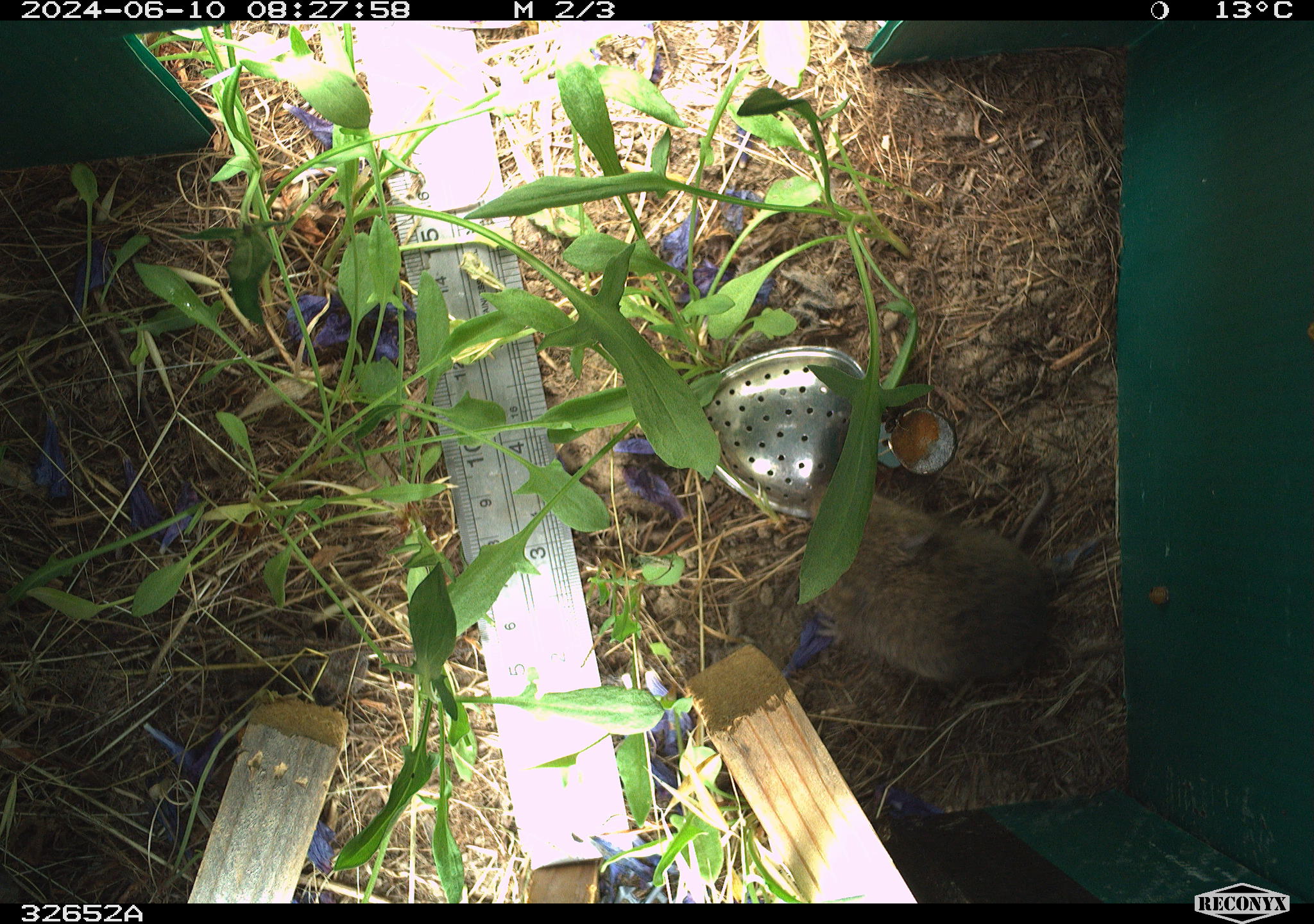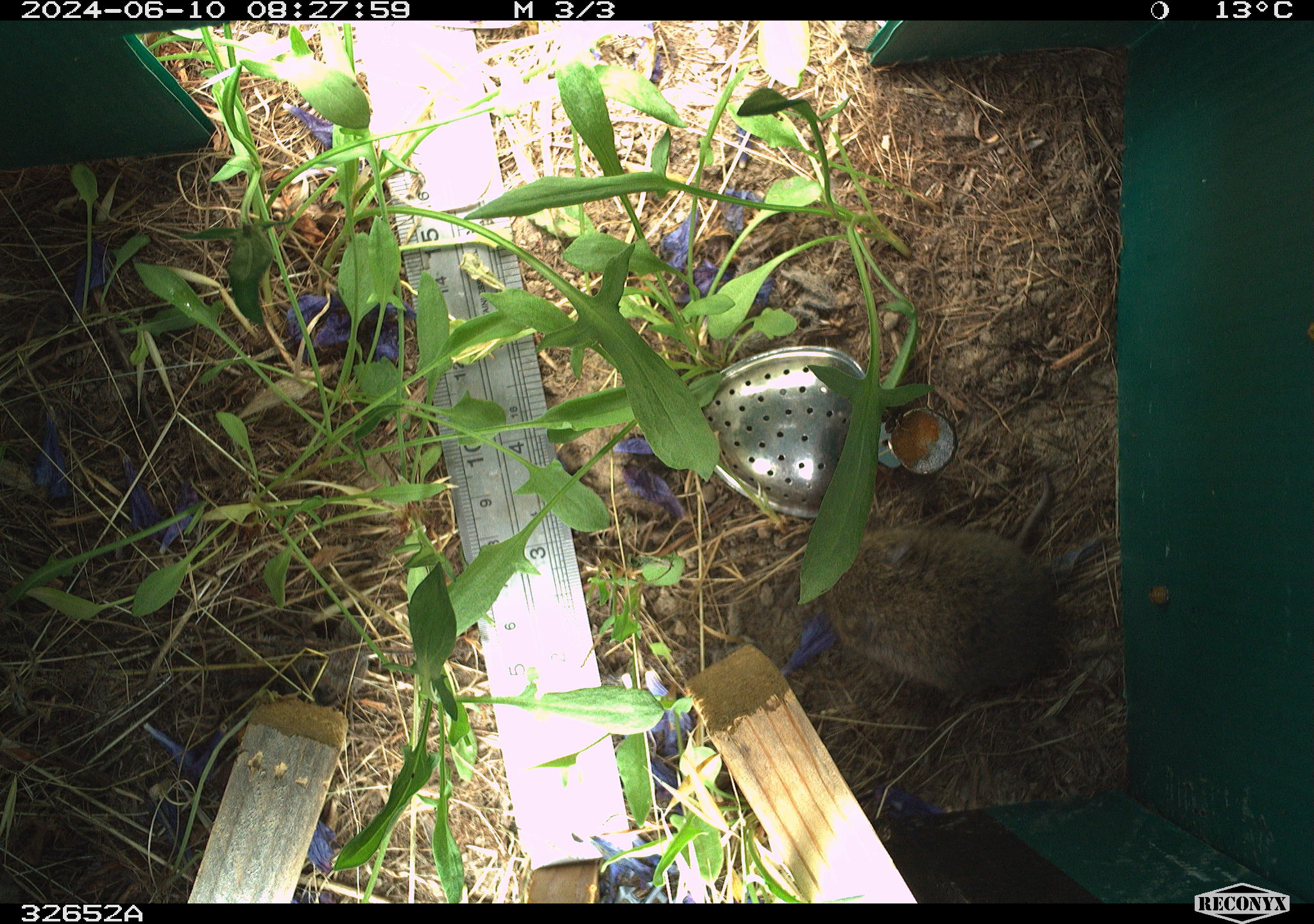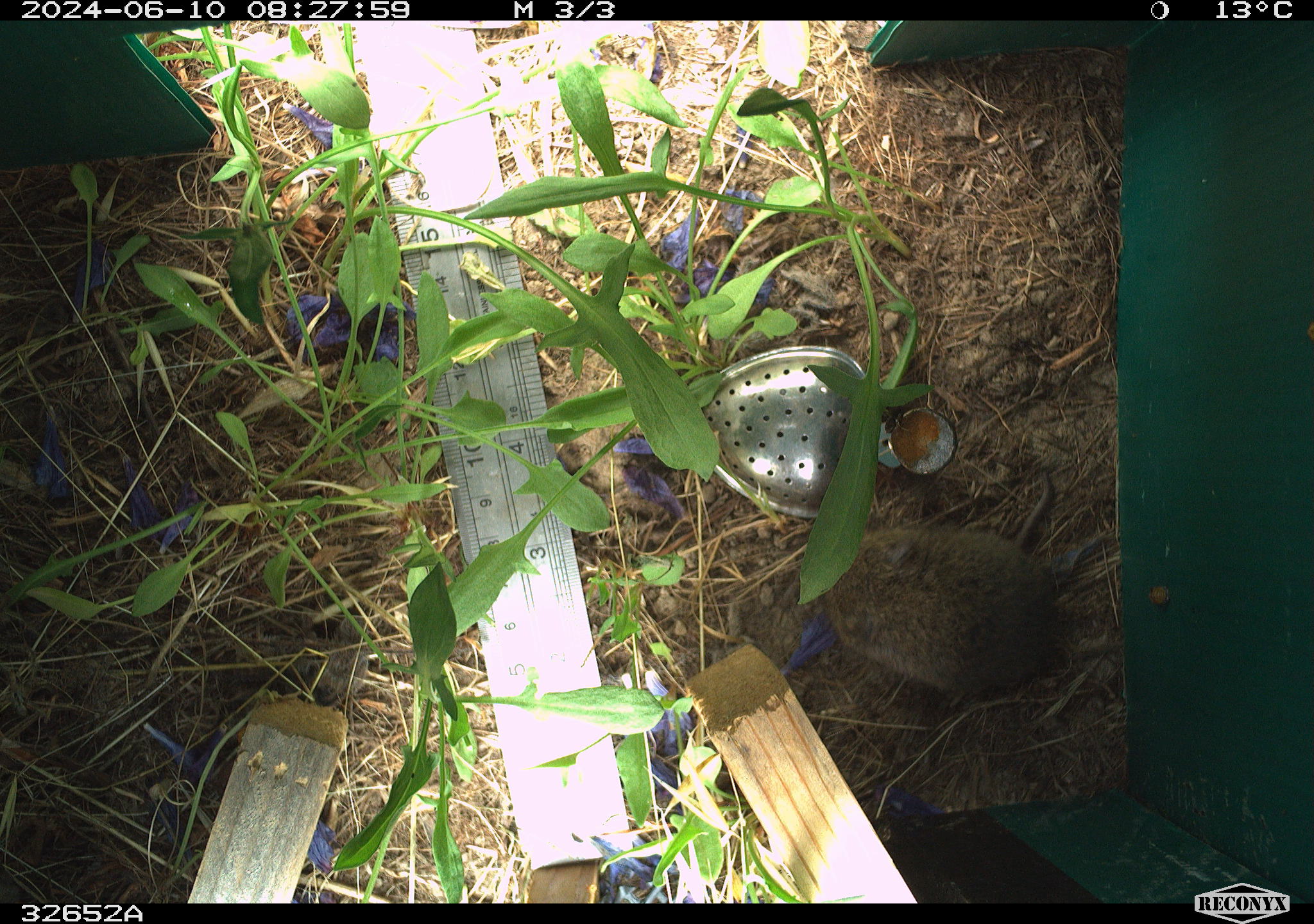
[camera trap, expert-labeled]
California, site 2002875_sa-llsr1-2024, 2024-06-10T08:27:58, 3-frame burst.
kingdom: Animalia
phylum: Chordata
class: Mammalia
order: Rodentia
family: Cricetidae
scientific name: Arvicolinae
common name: voles, lemmings, and muskrats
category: arvicolinae subfamily